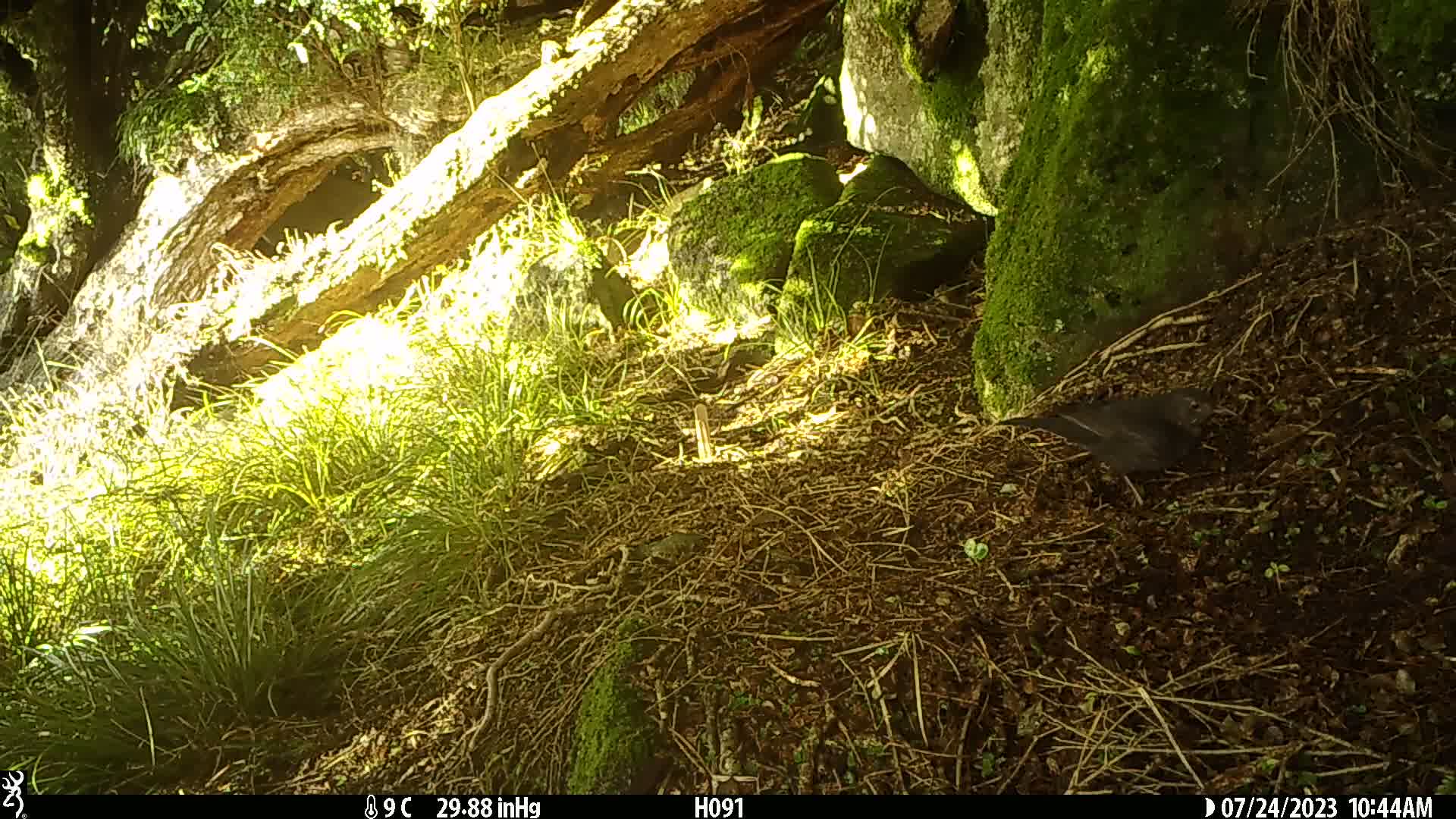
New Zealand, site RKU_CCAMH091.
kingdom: Animalia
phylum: Chordata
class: Aves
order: Passeriformes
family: Turdidae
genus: Turdus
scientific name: Turdus merula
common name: eurasian blackbird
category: blackbird